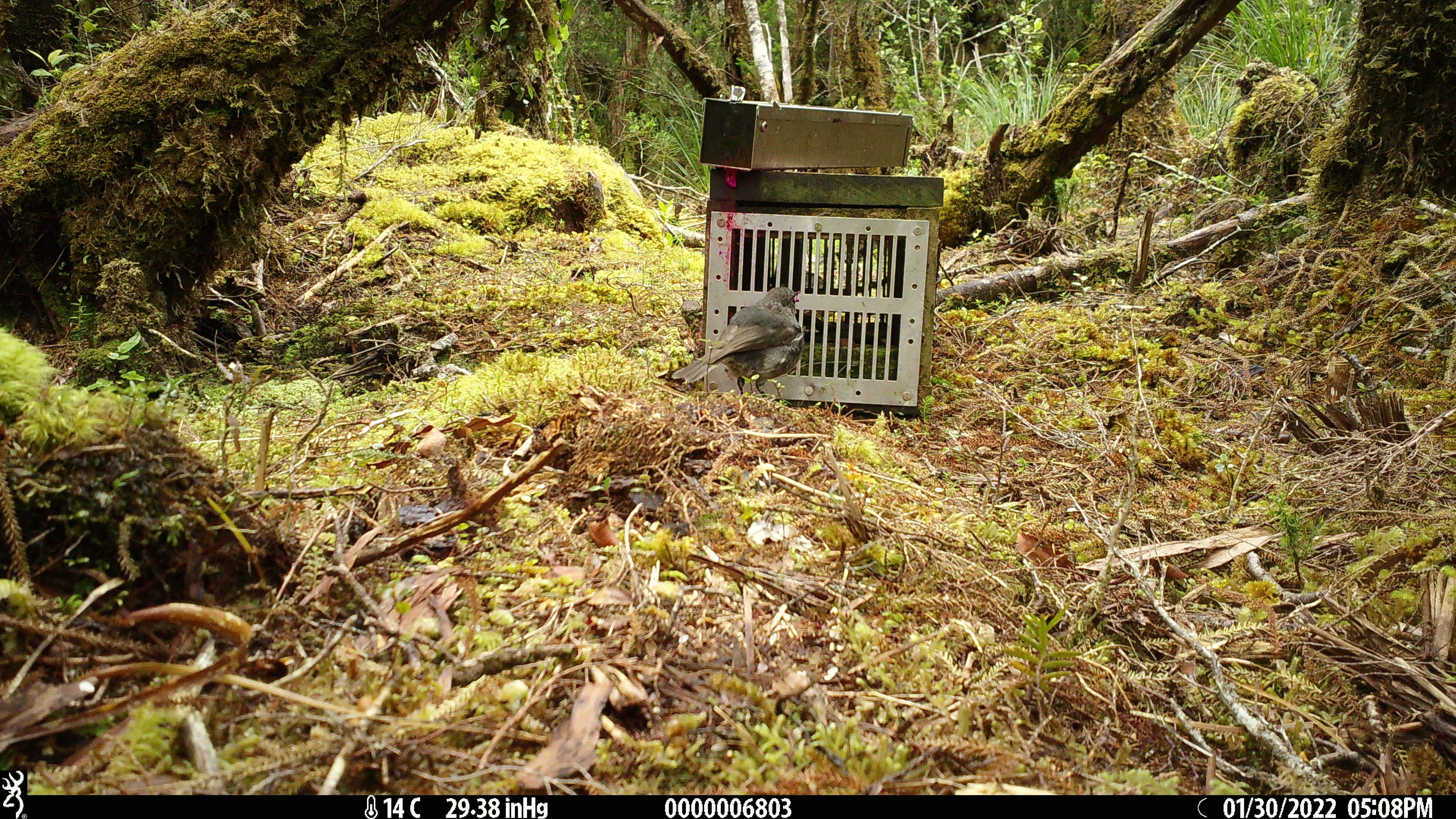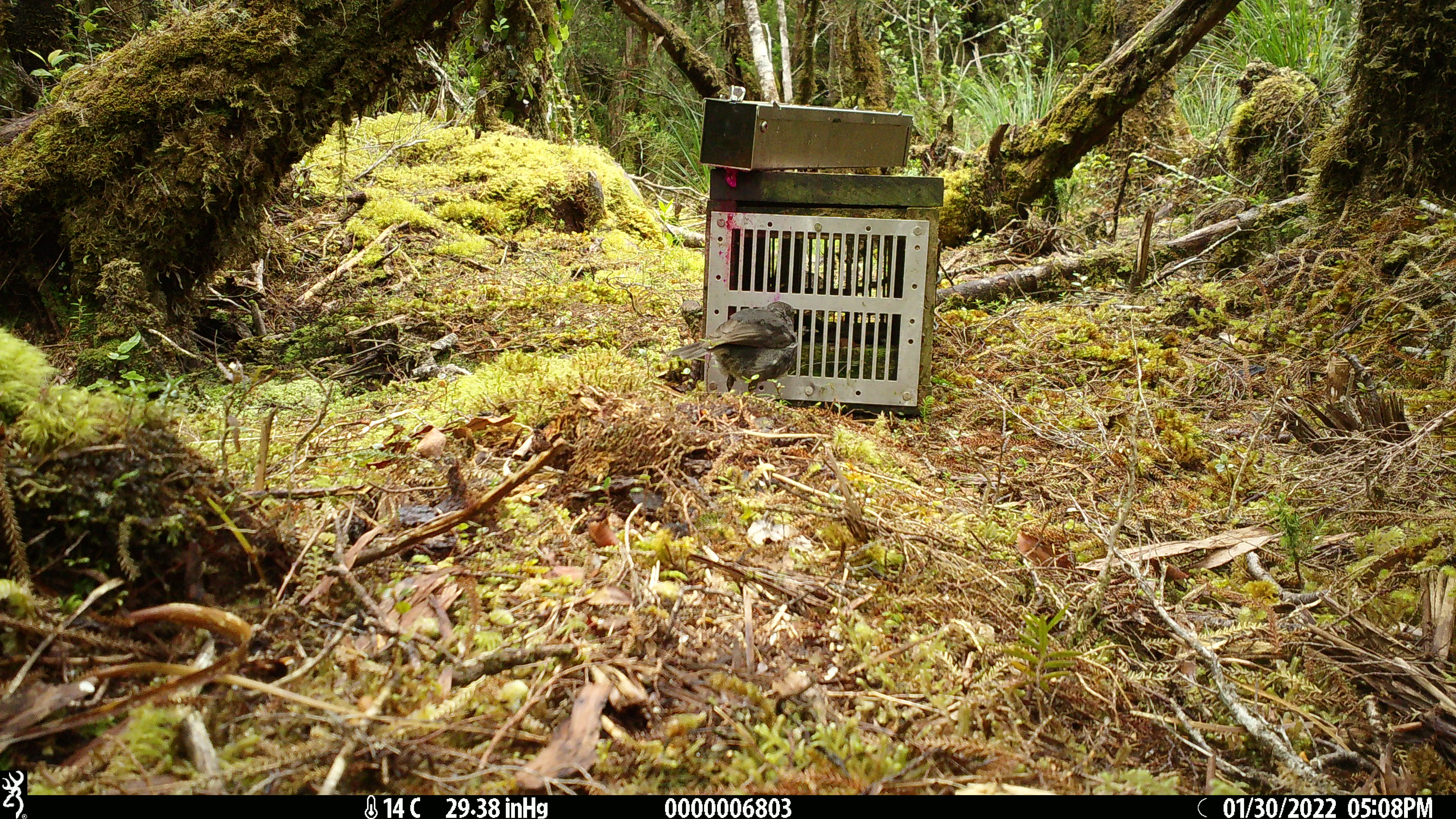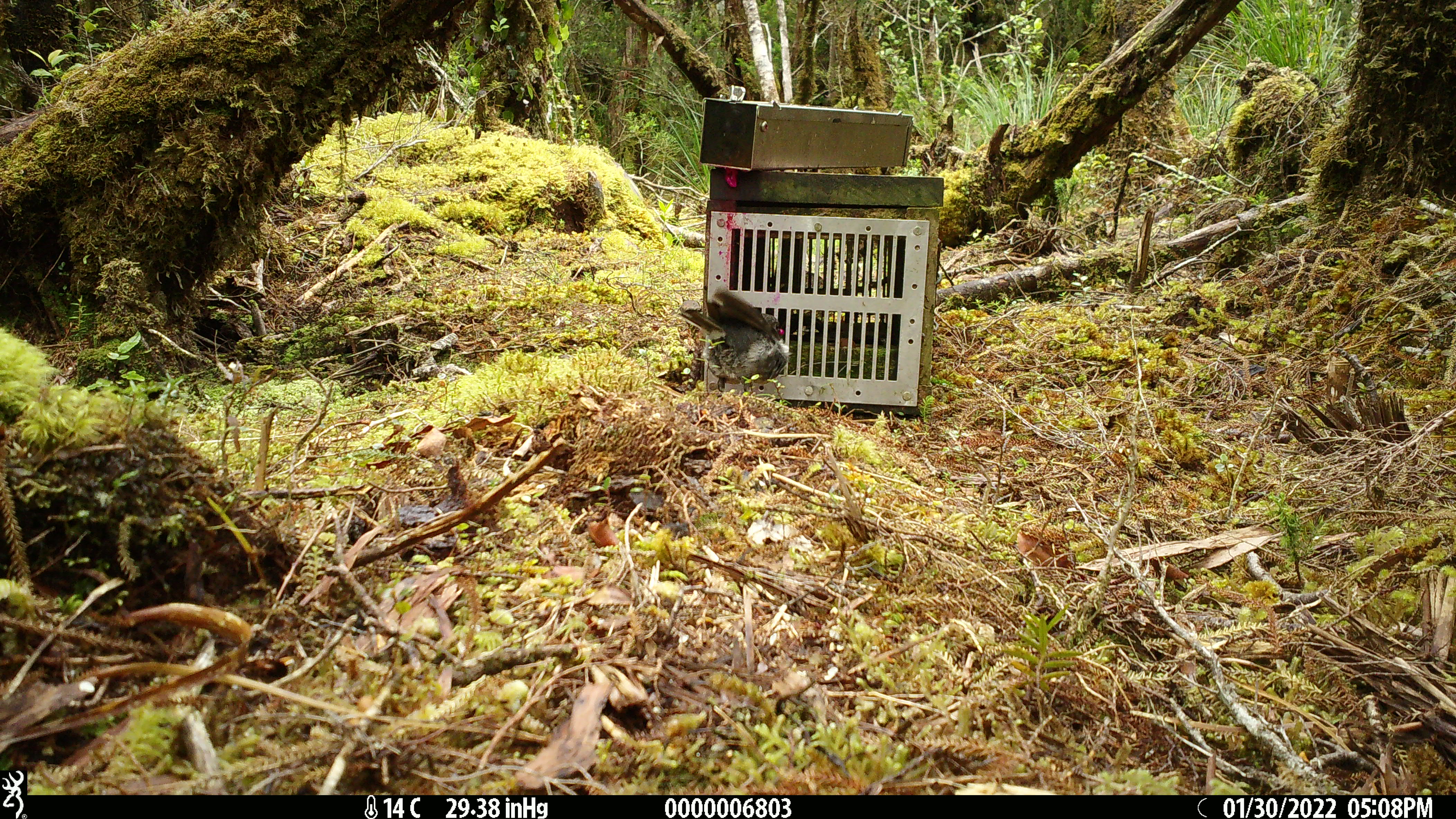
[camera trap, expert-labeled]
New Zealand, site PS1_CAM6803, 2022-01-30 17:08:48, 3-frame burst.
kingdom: Animalia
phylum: Chordata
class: Aves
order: Passeriformes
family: Petroicidae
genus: Petroica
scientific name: Petroica australis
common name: new zealand robin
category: robin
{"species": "robin (new zealand robin) (Petroica australis)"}